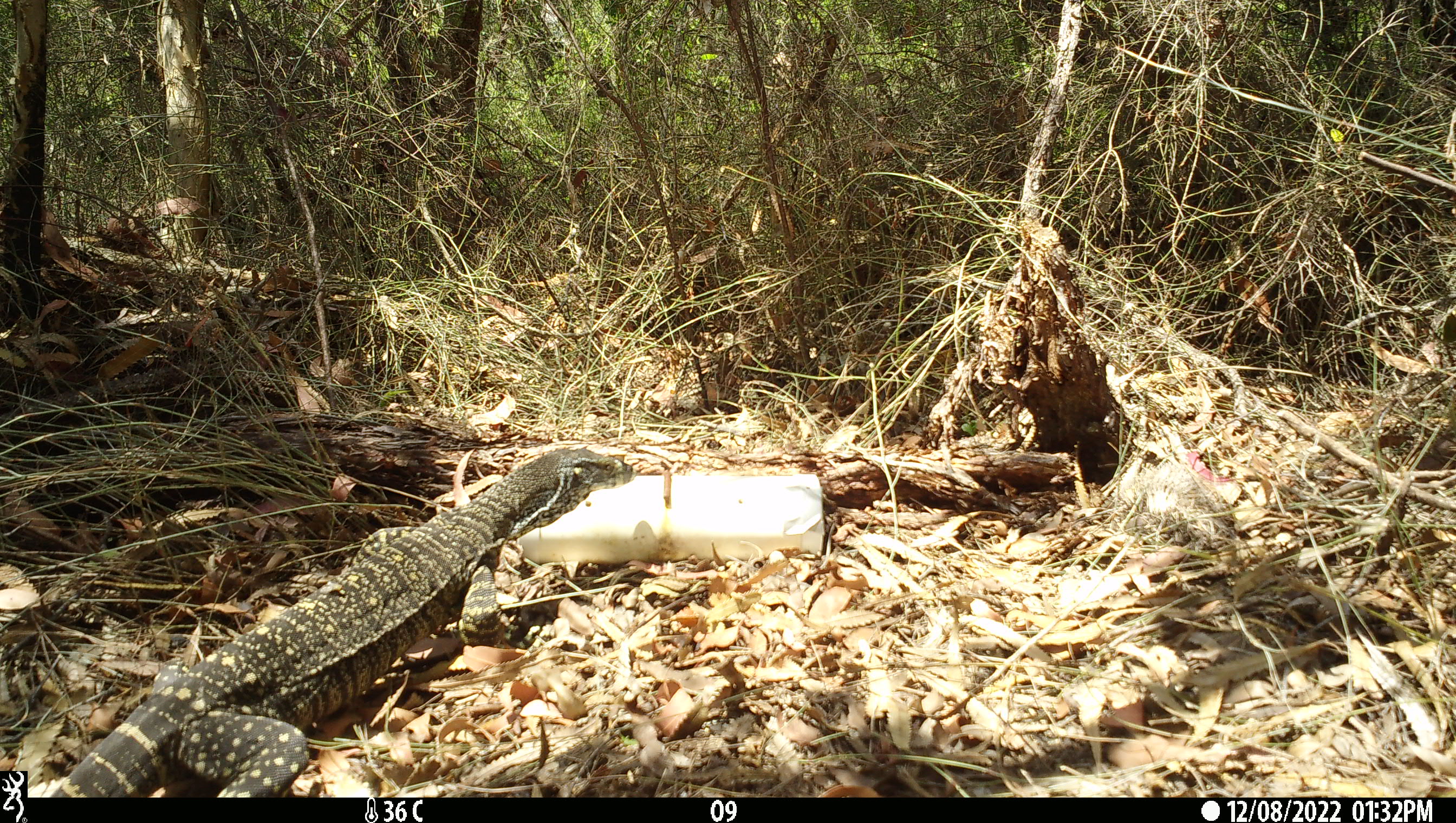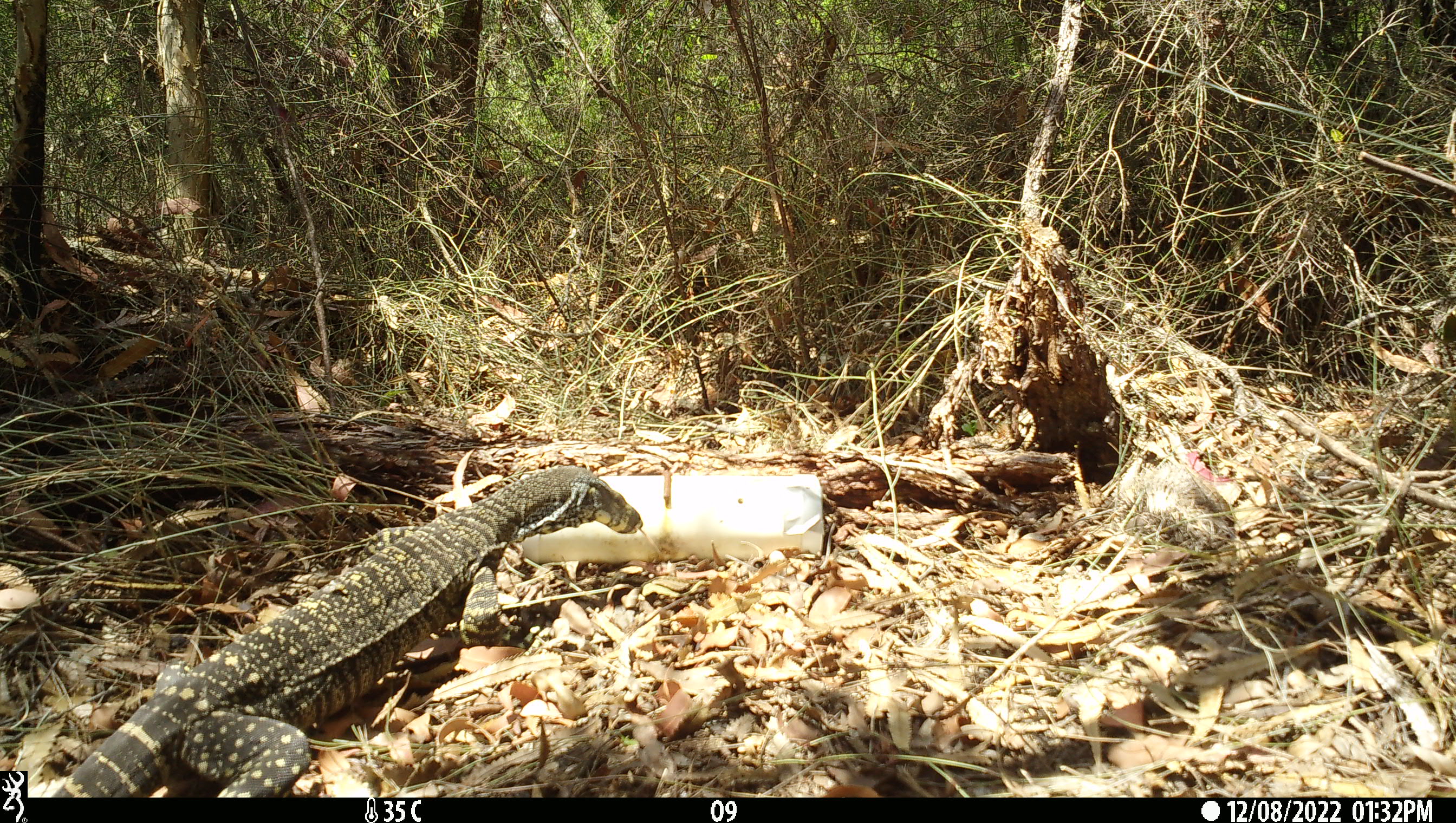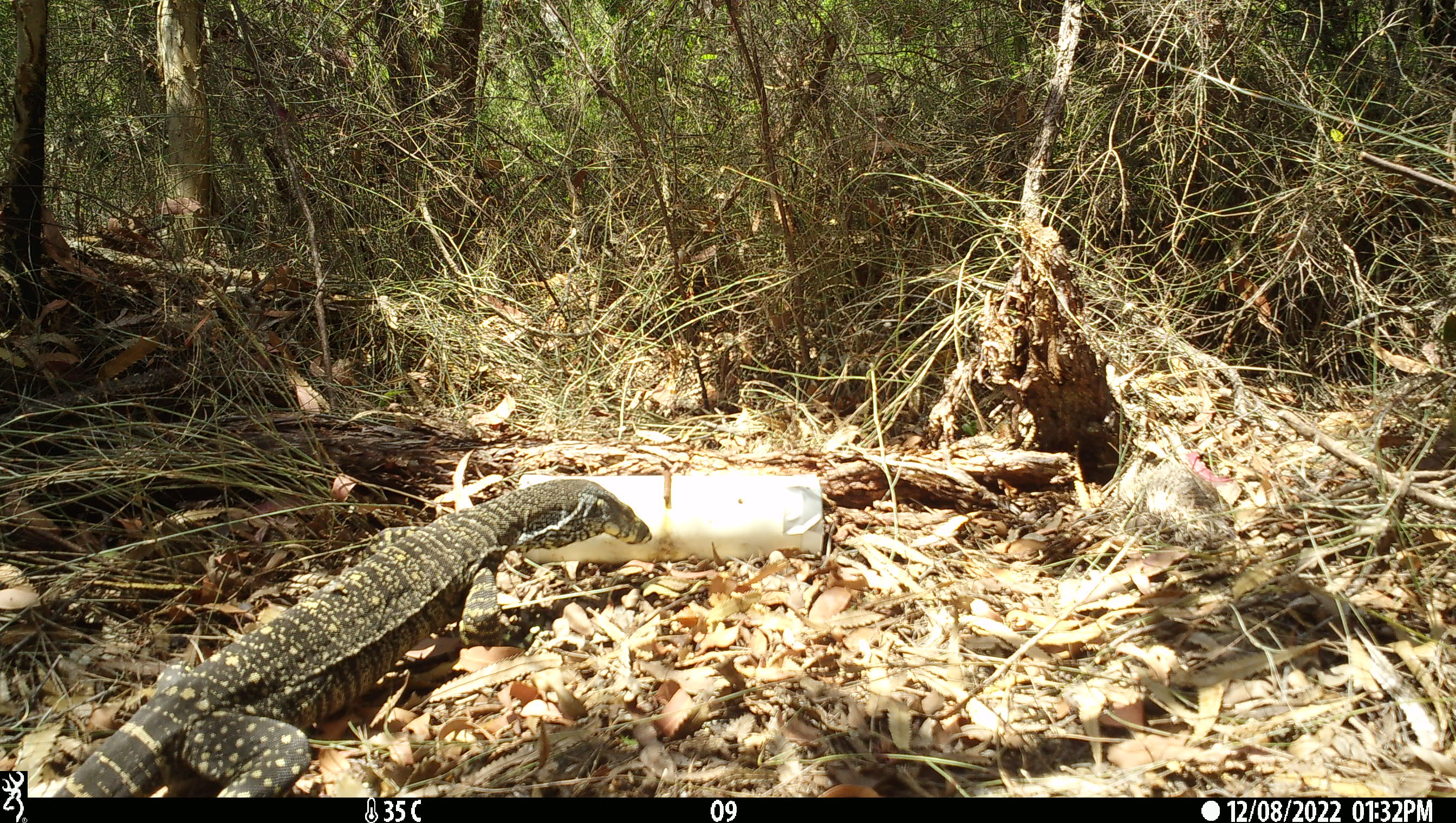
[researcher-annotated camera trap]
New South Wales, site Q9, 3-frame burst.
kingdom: Animalia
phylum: Chordata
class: Reptilia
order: Squamata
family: Varanidae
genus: Varanus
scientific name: Varanus varius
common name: lace monitor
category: goanna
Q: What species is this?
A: Goanna (lace monitor) (Varanus varius).